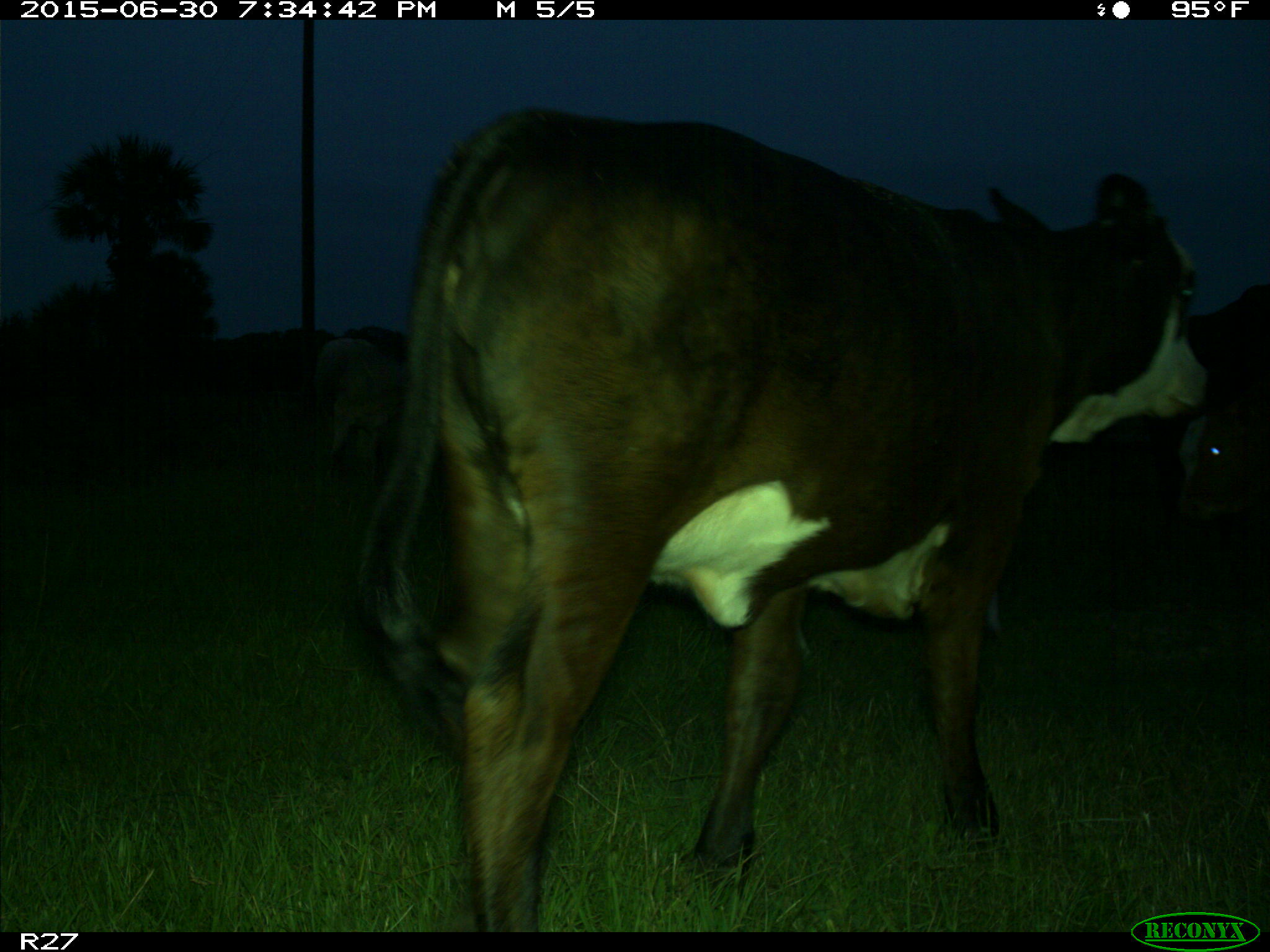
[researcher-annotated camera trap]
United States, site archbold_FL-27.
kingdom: Animalia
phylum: Chordata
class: Mammalia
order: Artiodactyla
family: Bovidae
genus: Bos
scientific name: Bos taurus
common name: domestic cow